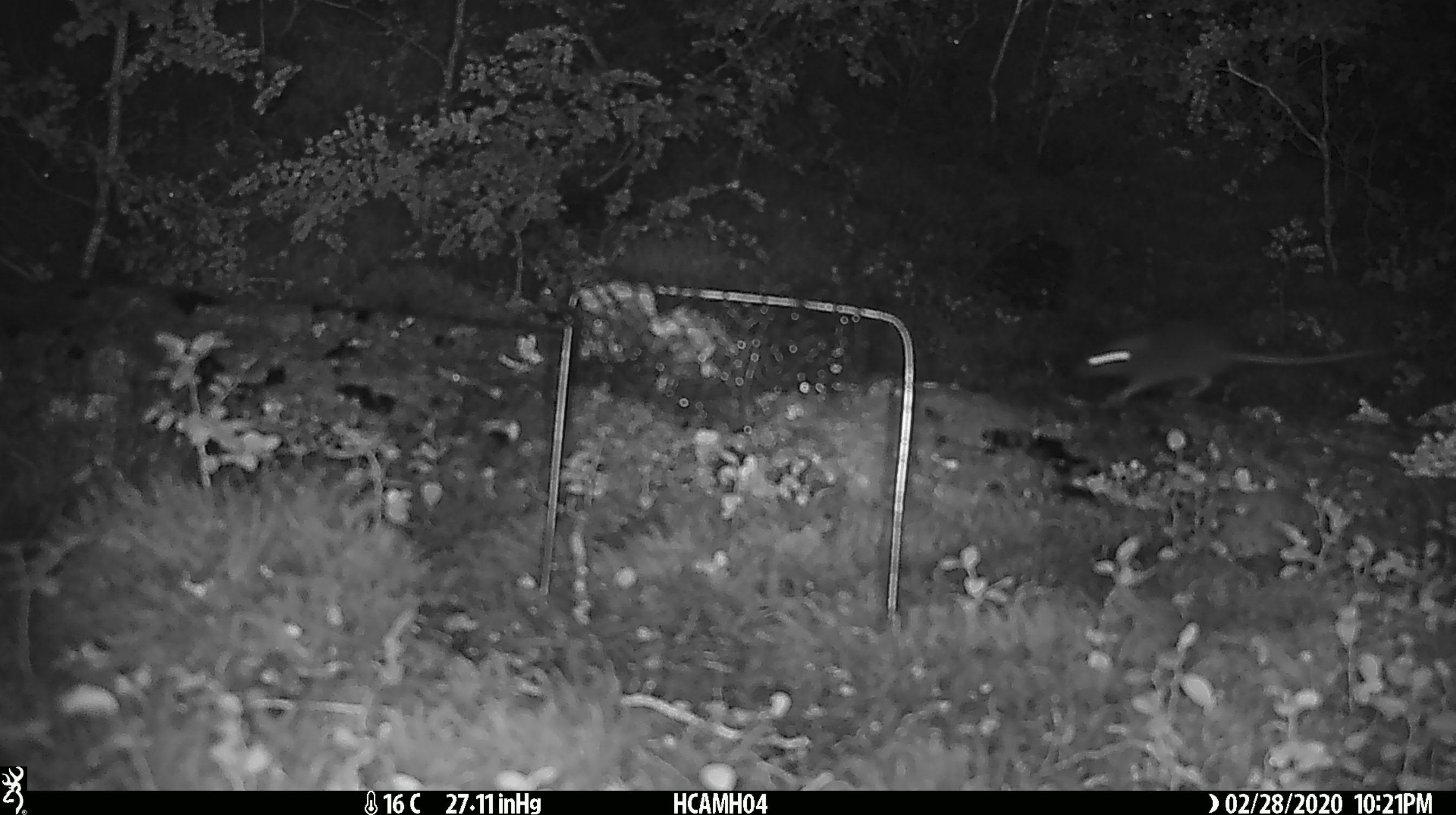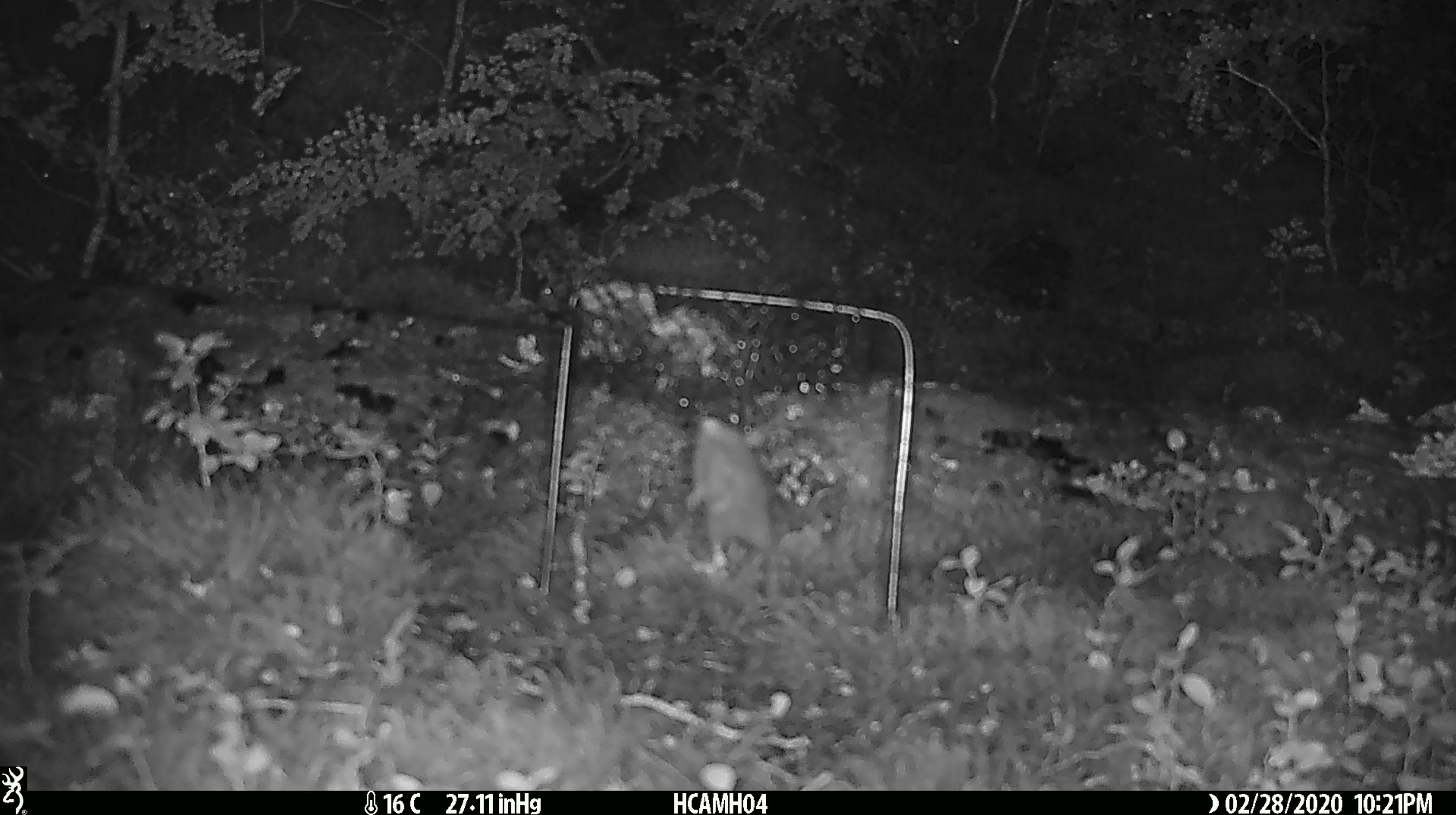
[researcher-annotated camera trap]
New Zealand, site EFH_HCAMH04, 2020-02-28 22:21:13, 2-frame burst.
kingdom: Animalia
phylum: Chordata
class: Mammalia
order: Rodentia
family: Muridae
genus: Mus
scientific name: Mus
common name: mouse